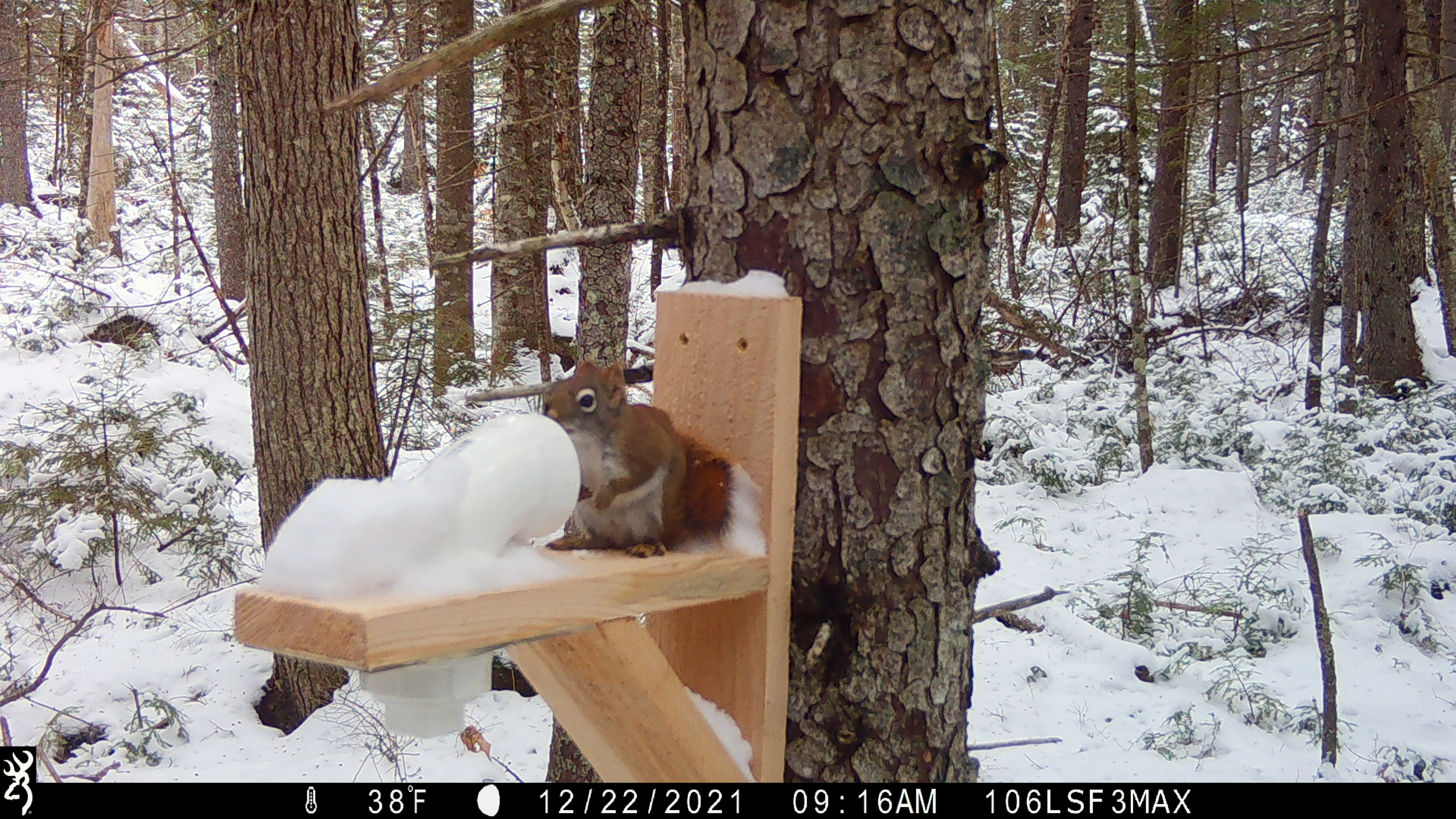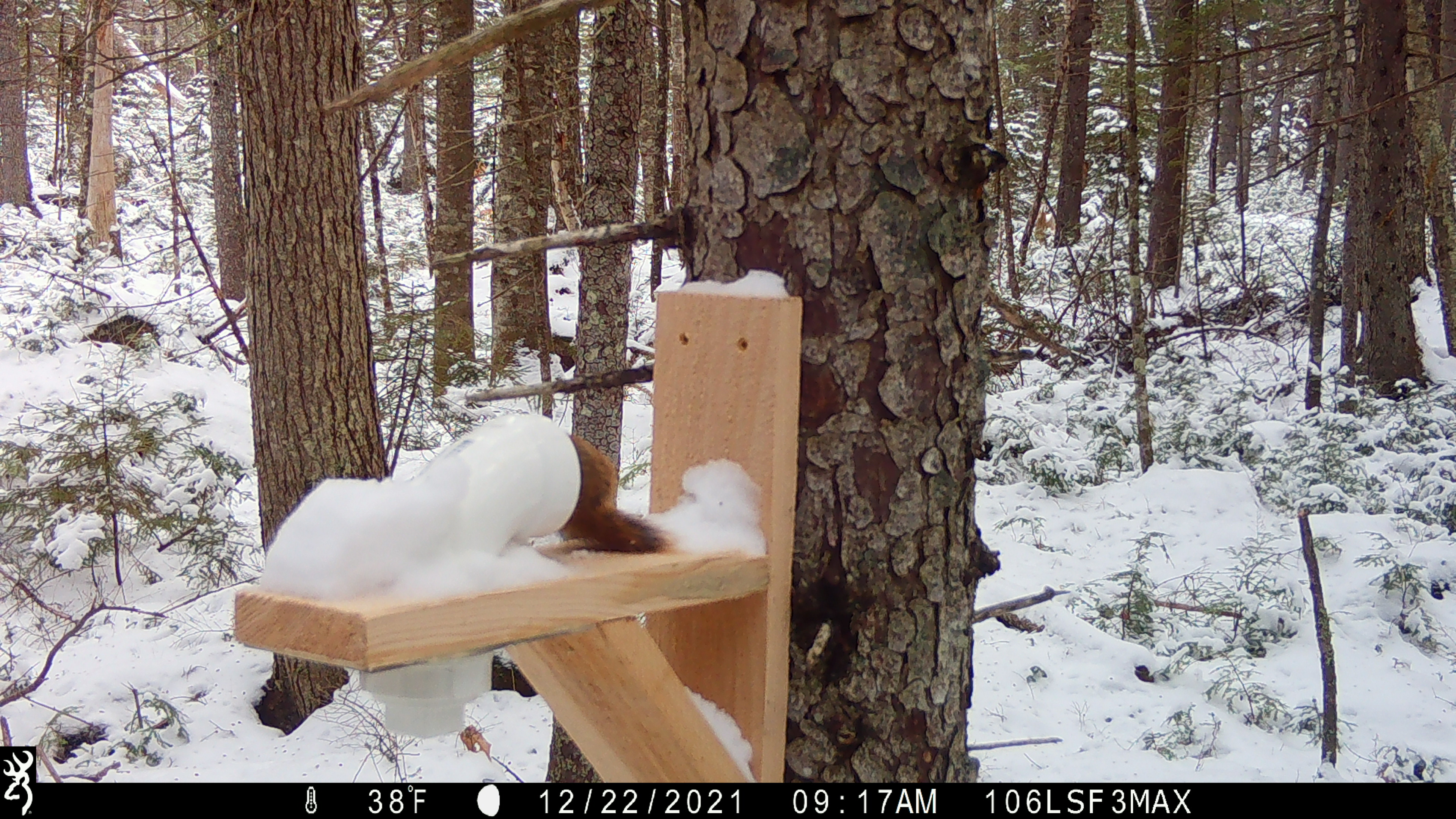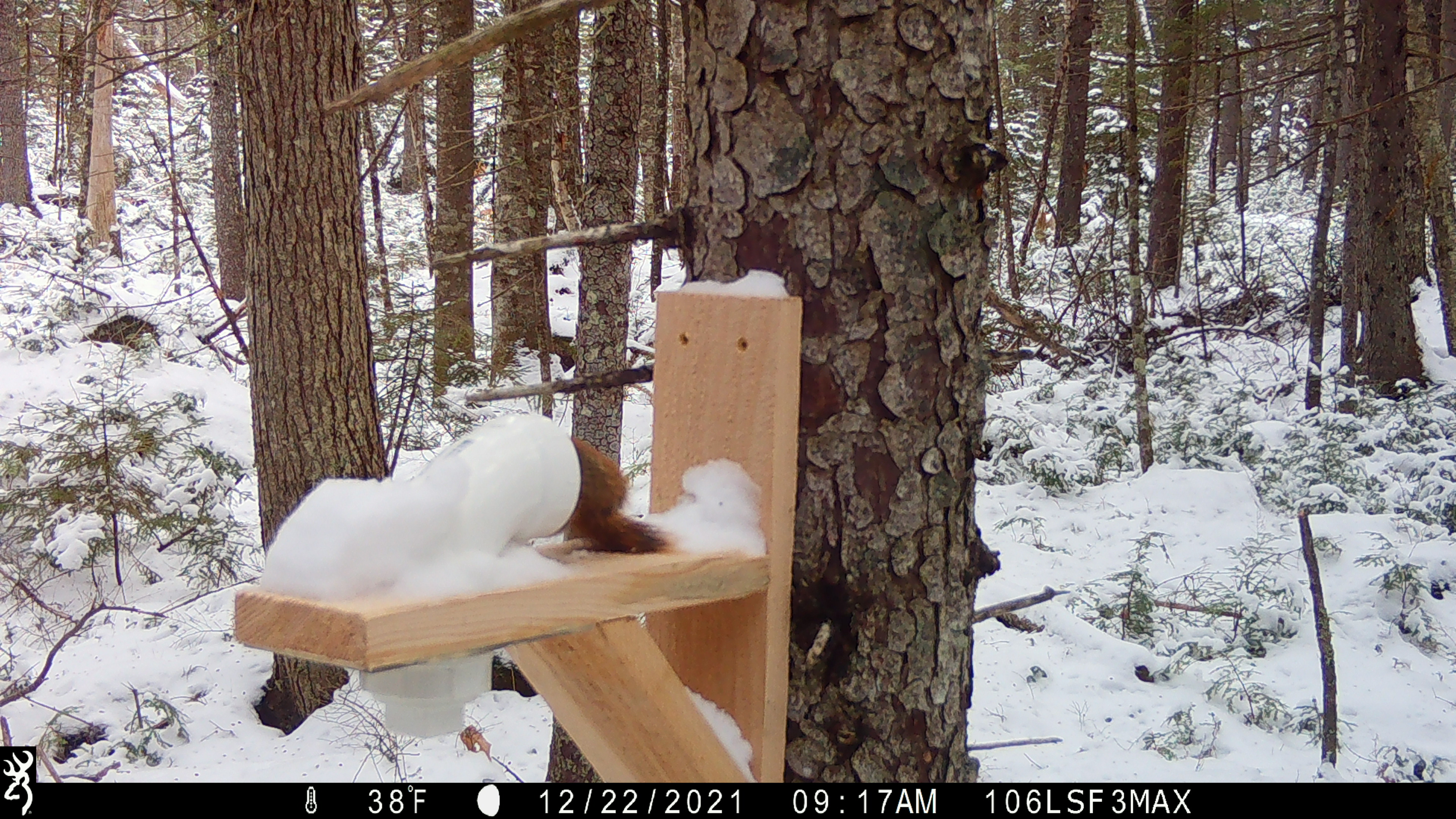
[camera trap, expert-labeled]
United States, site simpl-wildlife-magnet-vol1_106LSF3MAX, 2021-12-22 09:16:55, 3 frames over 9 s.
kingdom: Animalia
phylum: Chordata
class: Mammalia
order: Rodentia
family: Sciuridae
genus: Tamiasciurus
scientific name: Tamiasciurus hudsonicus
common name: red squirrel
Red squirrel (Tamiasciurus hudsonicus).